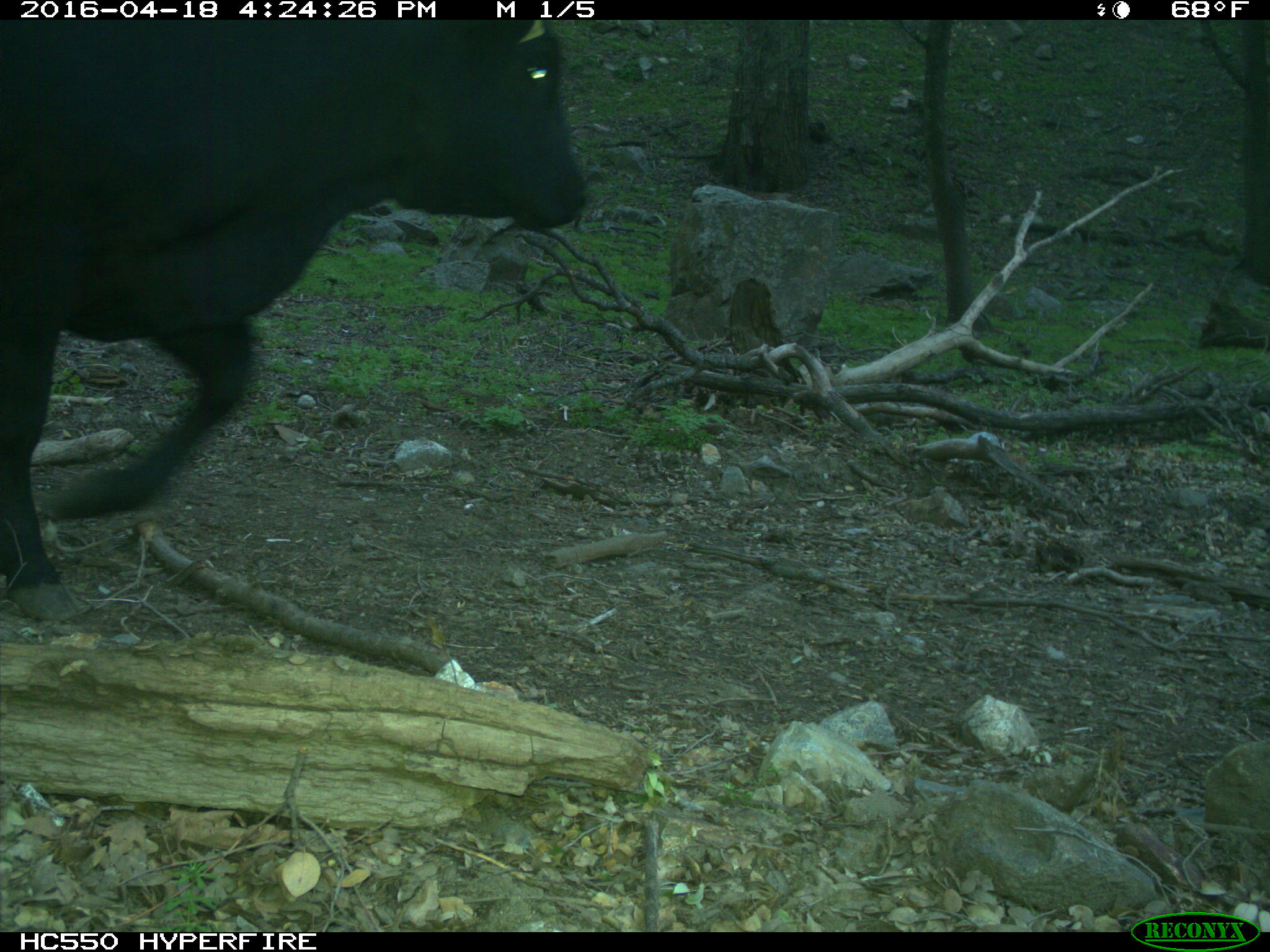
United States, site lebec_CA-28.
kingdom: Animalia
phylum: Chordata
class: Mammalia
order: Artiodactyla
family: Bovidae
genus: Bos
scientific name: Bos taurus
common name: domestic cow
Bos taurus (domestic cow).